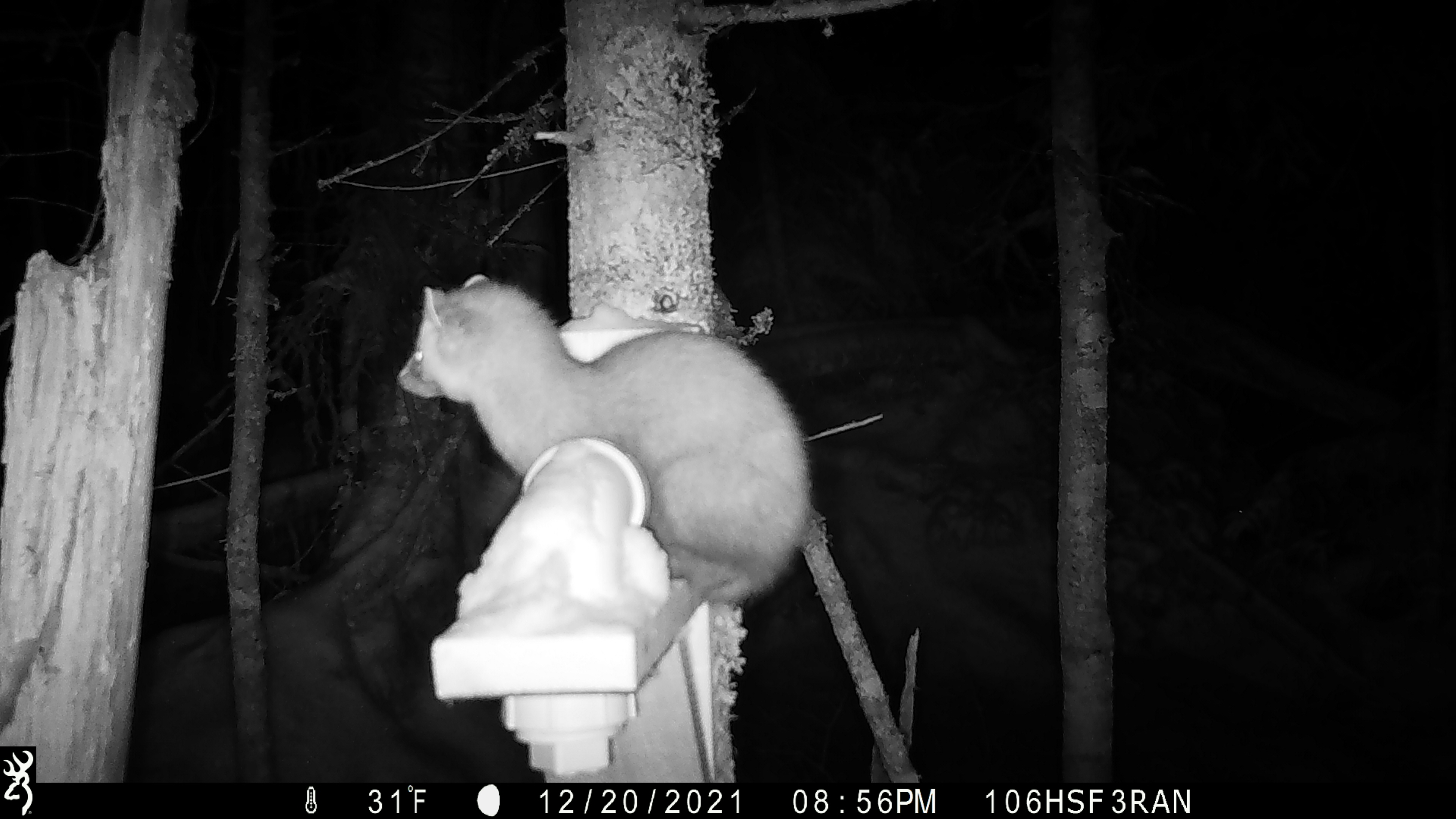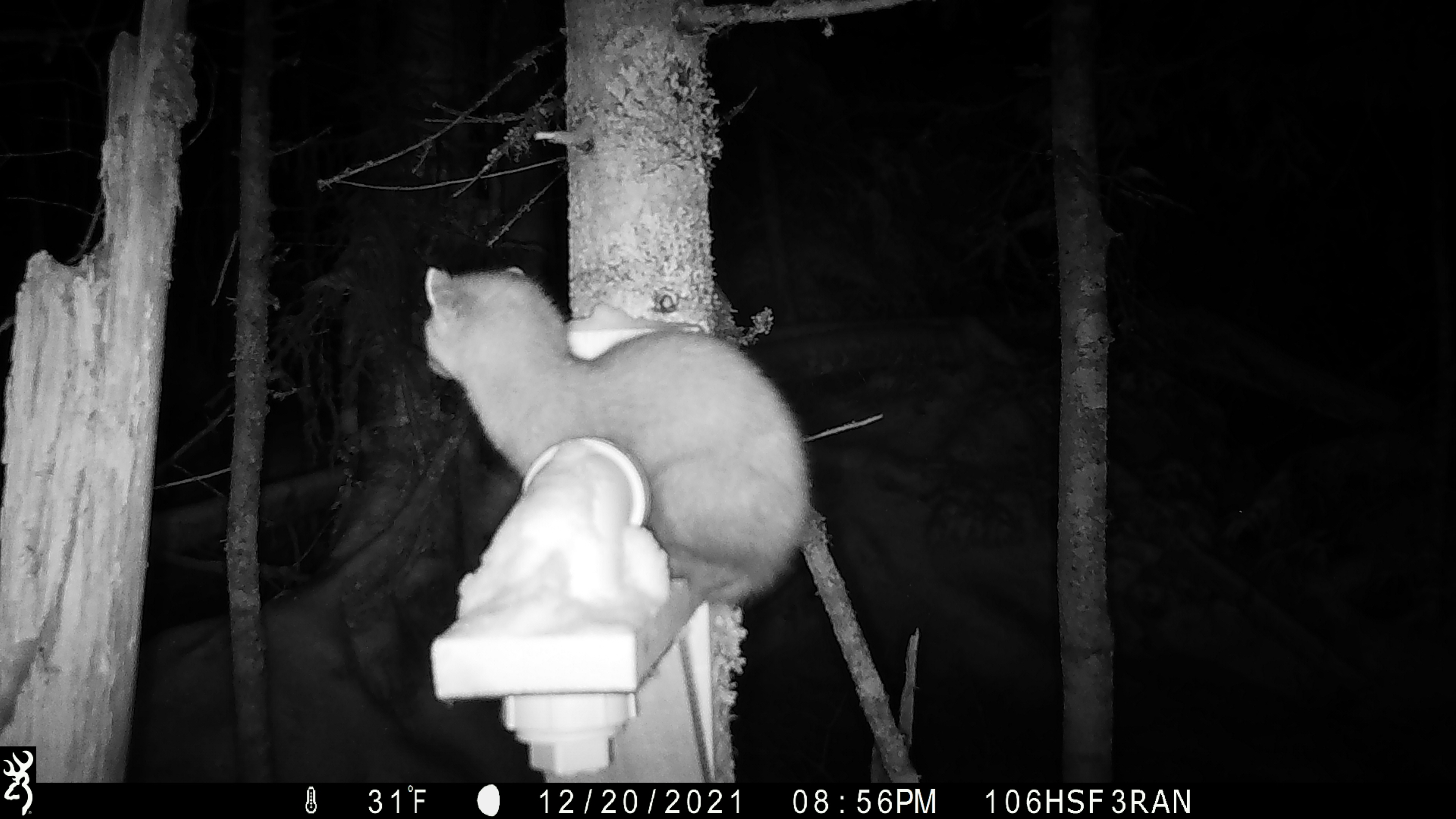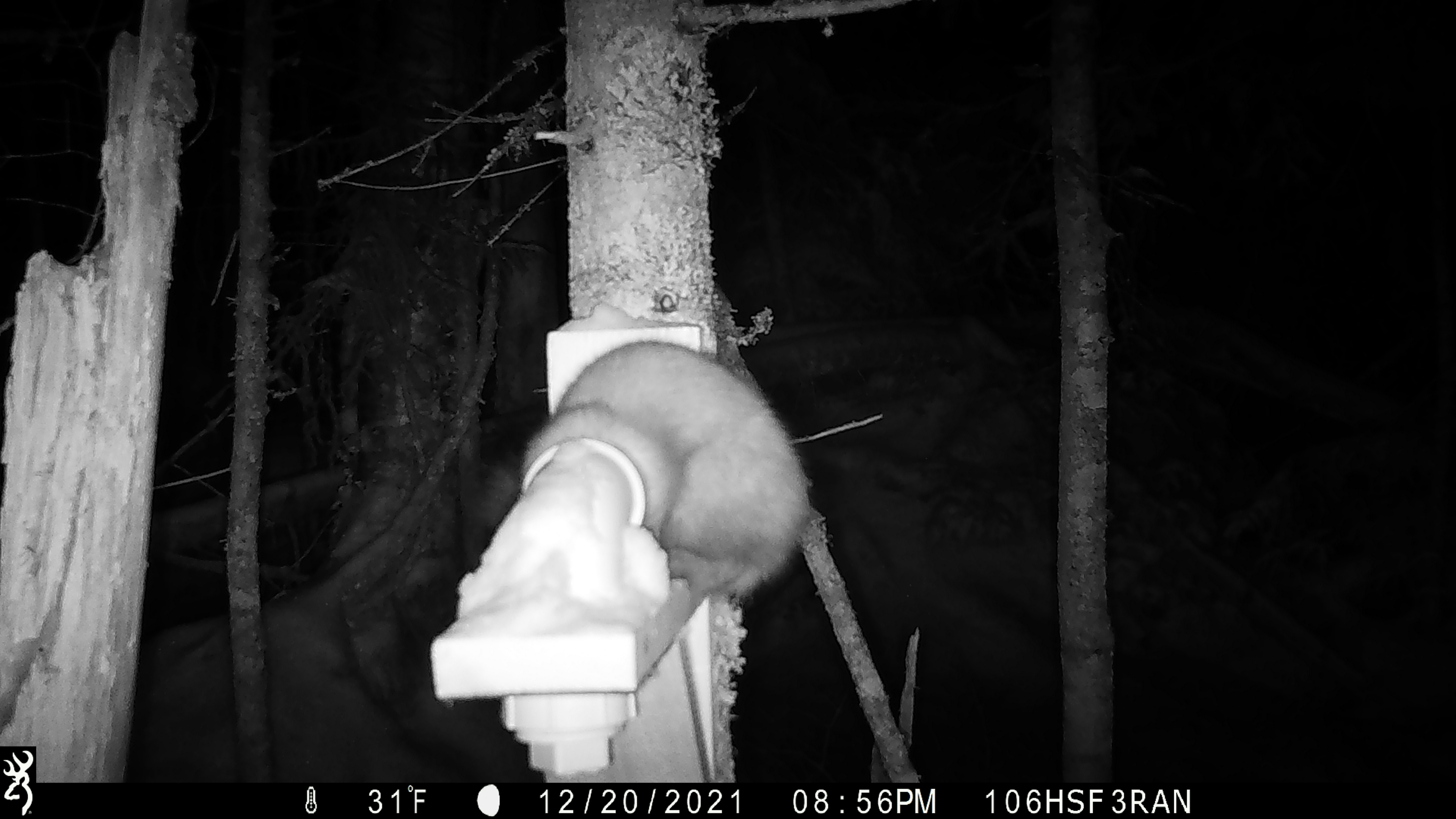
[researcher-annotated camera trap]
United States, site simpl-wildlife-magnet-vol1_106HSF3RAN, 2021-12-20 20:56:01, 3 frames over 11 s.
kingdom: Animalia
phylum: Chordata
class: Mammalia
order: Carnivora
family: Mustelidae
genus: Martes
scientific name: Martes americana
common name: american marten